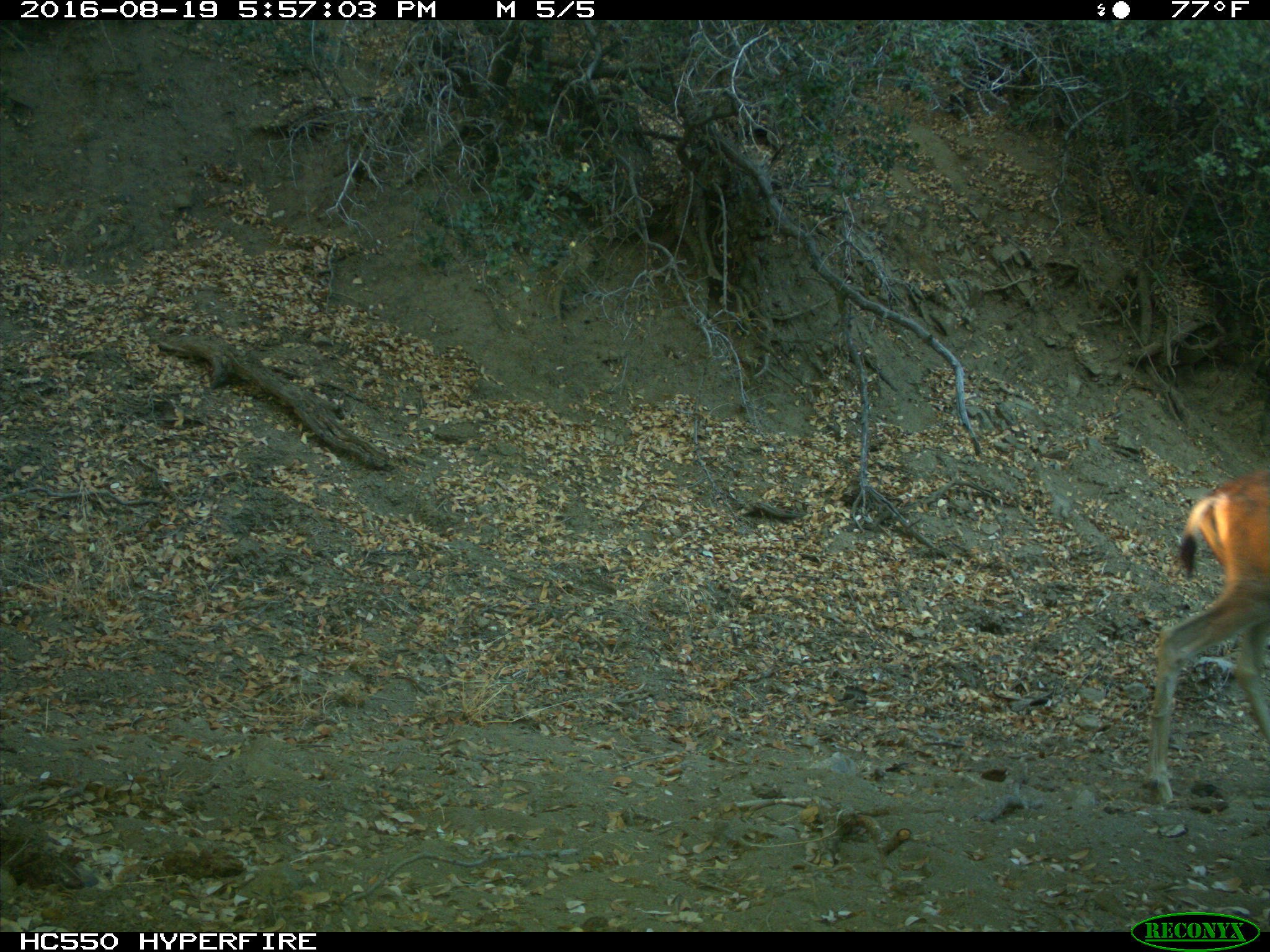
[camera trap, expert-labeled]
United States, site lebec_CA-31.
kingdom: Animalia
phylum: Chordata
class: Mammalia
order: Artiodactyla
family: Cervidae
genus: Odocoileus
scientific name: Odocoileus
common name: deer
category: unidentified deer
Unidentified deer (deer) (Odocoileus).